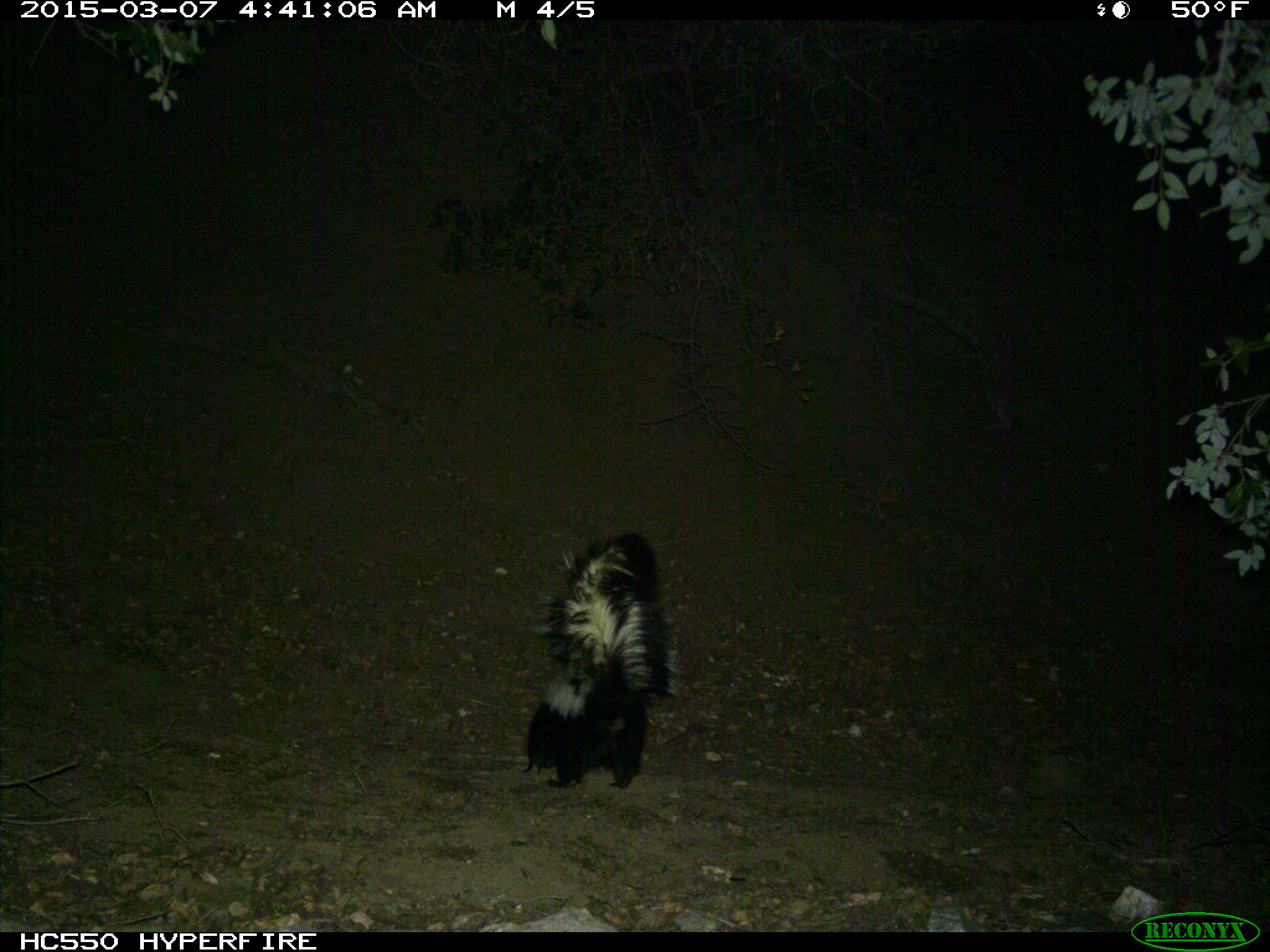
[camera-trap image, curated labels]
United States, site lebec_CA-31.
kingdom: Animalia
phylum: Chordata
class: Mammalia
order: Carnivora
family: Mephitidae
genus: Mephitis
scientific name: Mephitis mephitis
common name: striped skunk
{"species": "Mephitis mephitis (striped skunk)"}